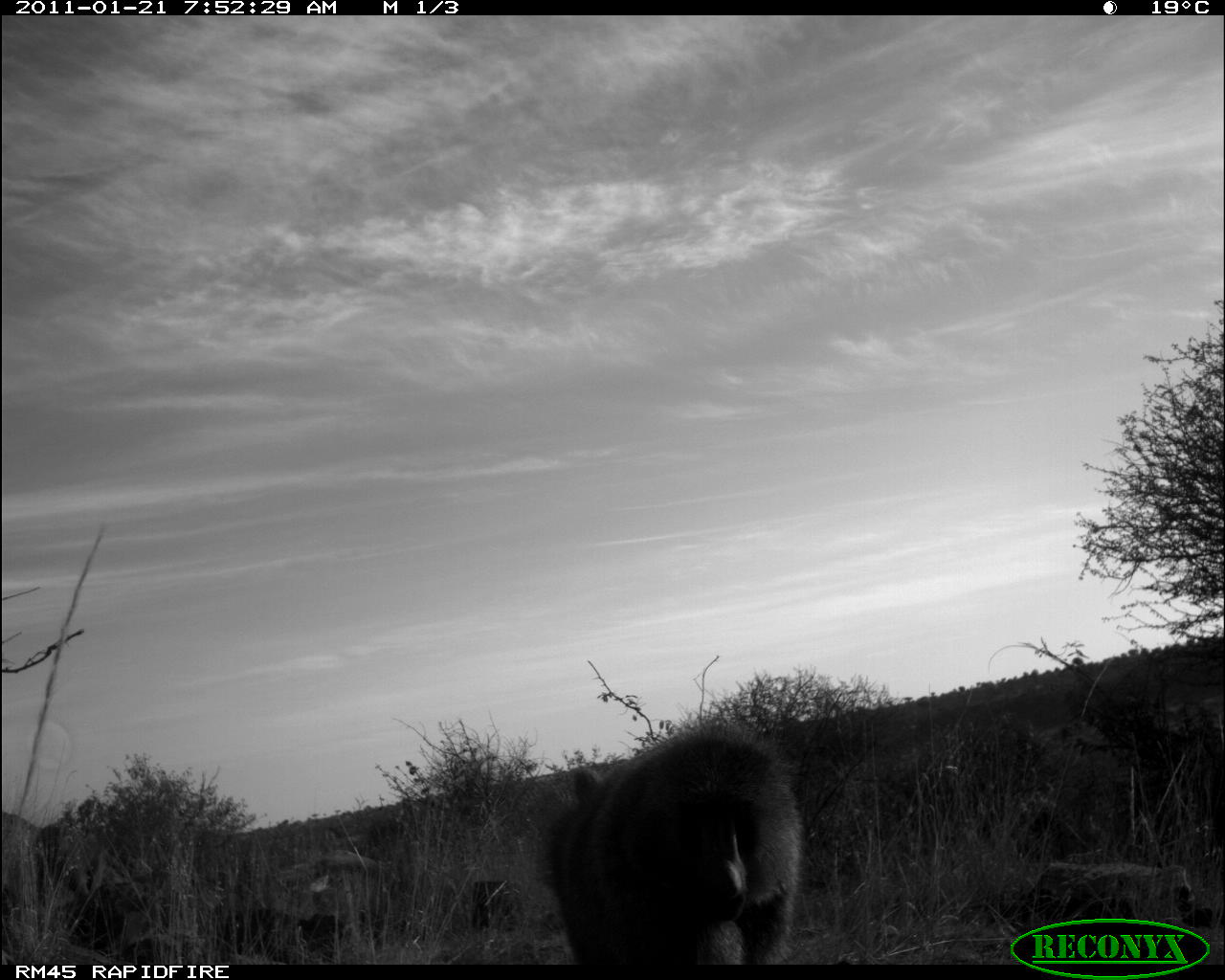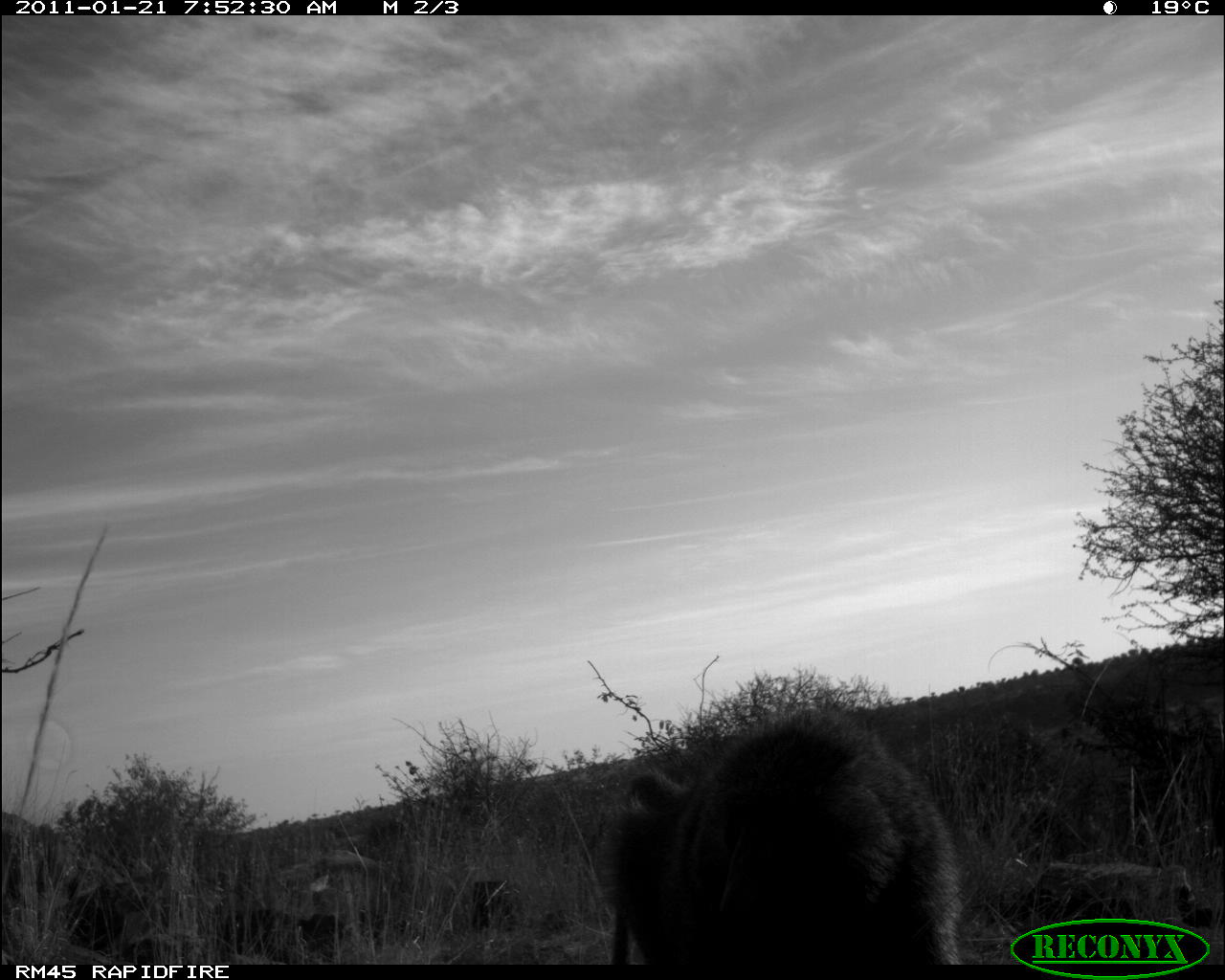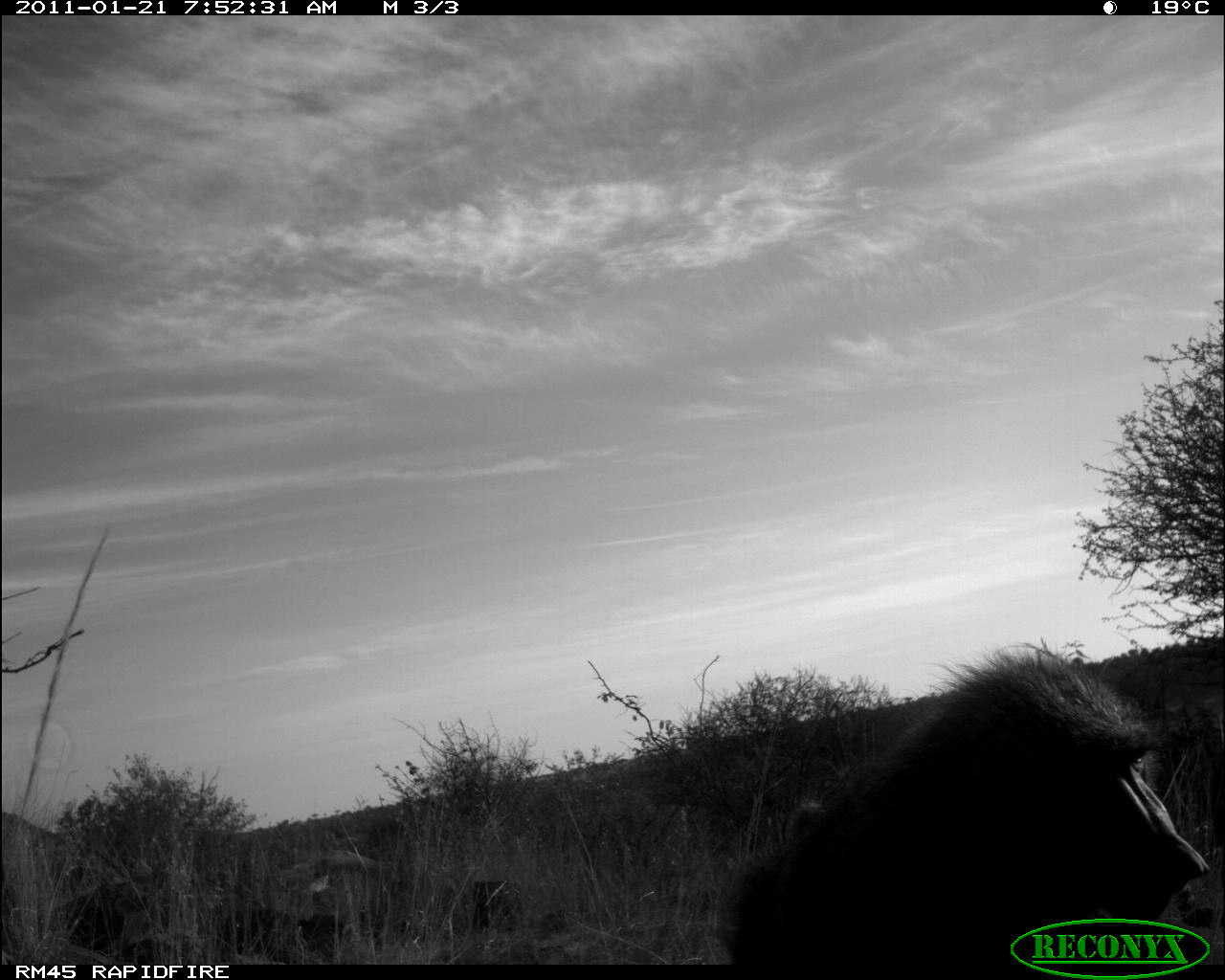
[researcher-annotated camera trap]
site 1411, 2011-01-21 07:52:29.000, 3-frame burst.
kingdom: Animalia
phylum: Chordata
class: Mammalia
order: Primates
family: Cercopithecidae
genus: Papio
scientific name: Papio anubis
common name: olive baboon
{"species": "Papio anubis (olive baboon)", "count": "1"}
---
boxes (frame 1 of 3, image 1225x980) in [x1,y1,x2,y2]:
papio anubis: [529,720,804,963]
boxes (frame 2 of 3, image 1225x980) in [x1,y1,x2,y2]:
papio anubis: [609,707,959,963]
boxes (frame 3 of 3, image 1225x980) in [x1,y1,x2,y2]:
papio anubis: [714,642,1210,962]